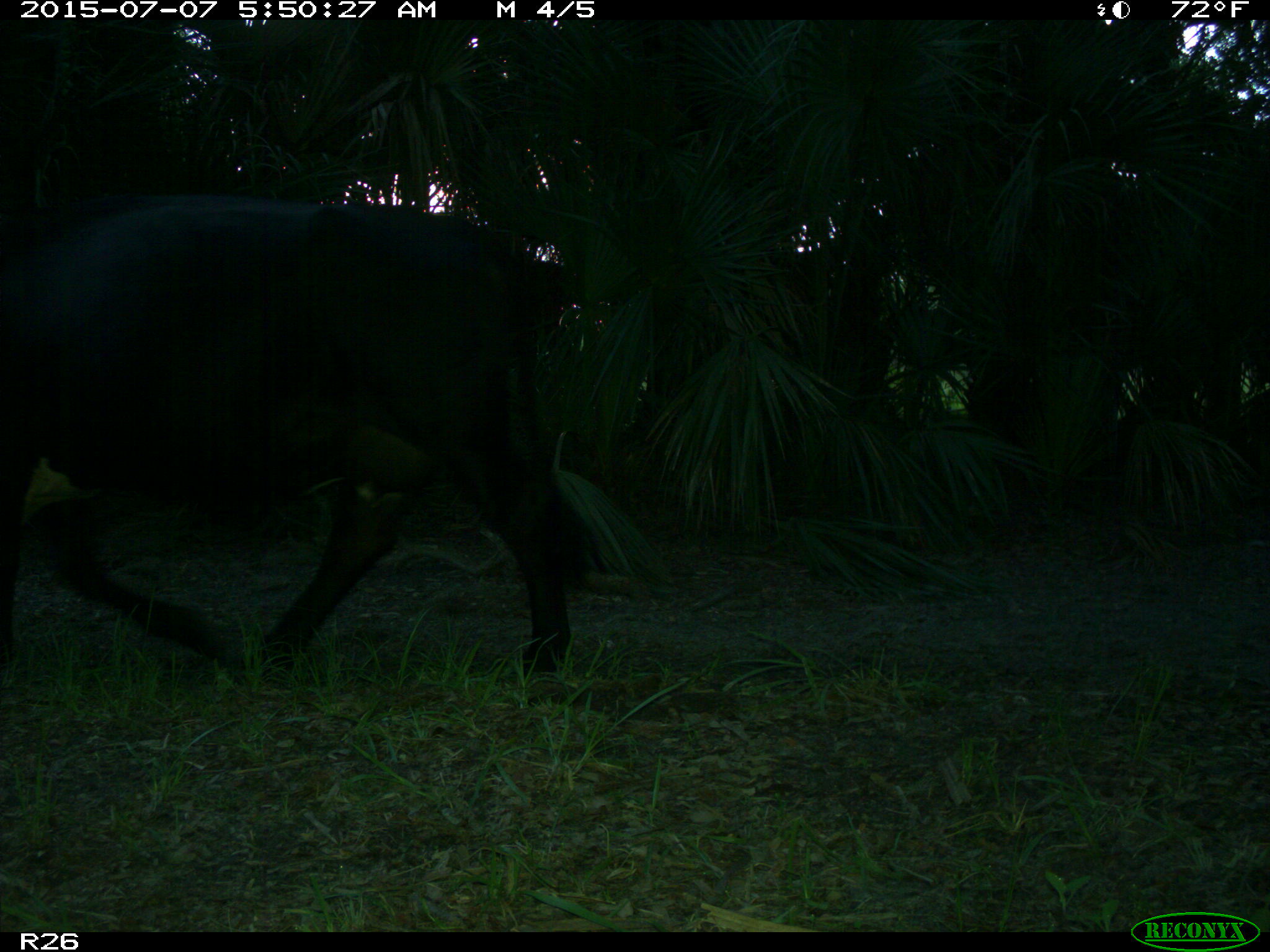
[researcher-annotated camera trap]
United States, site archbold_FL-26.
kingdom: Animalia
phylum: Chordata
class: Mammalia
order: Artiodactyla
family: Bovidae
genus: Bos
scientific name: Bos taurus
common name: domestic cow